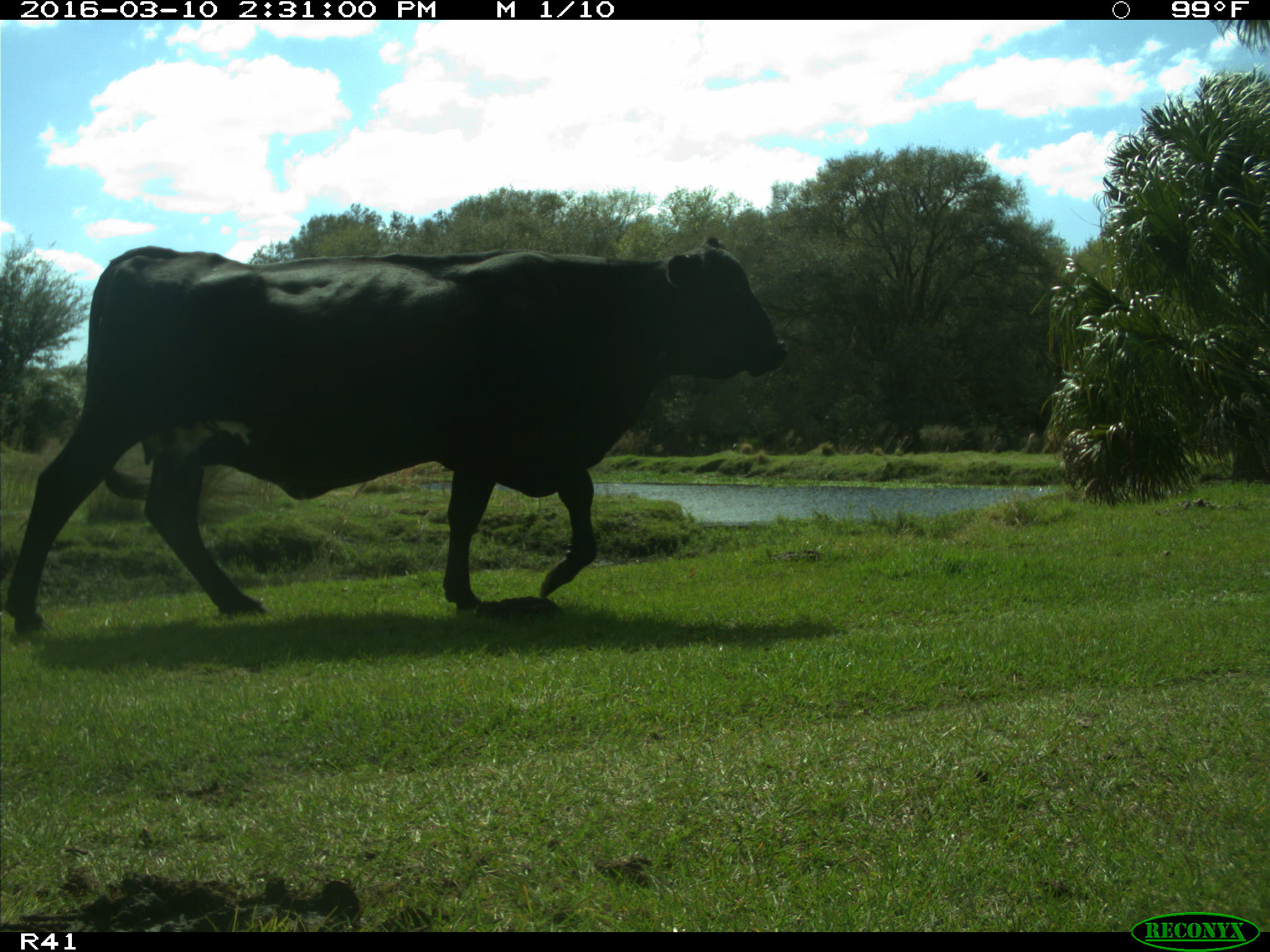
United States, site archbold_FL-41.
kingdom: Animalia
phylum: Chordata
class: Mammalia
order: Artiodactyla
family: Bovidae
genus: Bos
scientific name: Bos taurus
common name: domestic cow